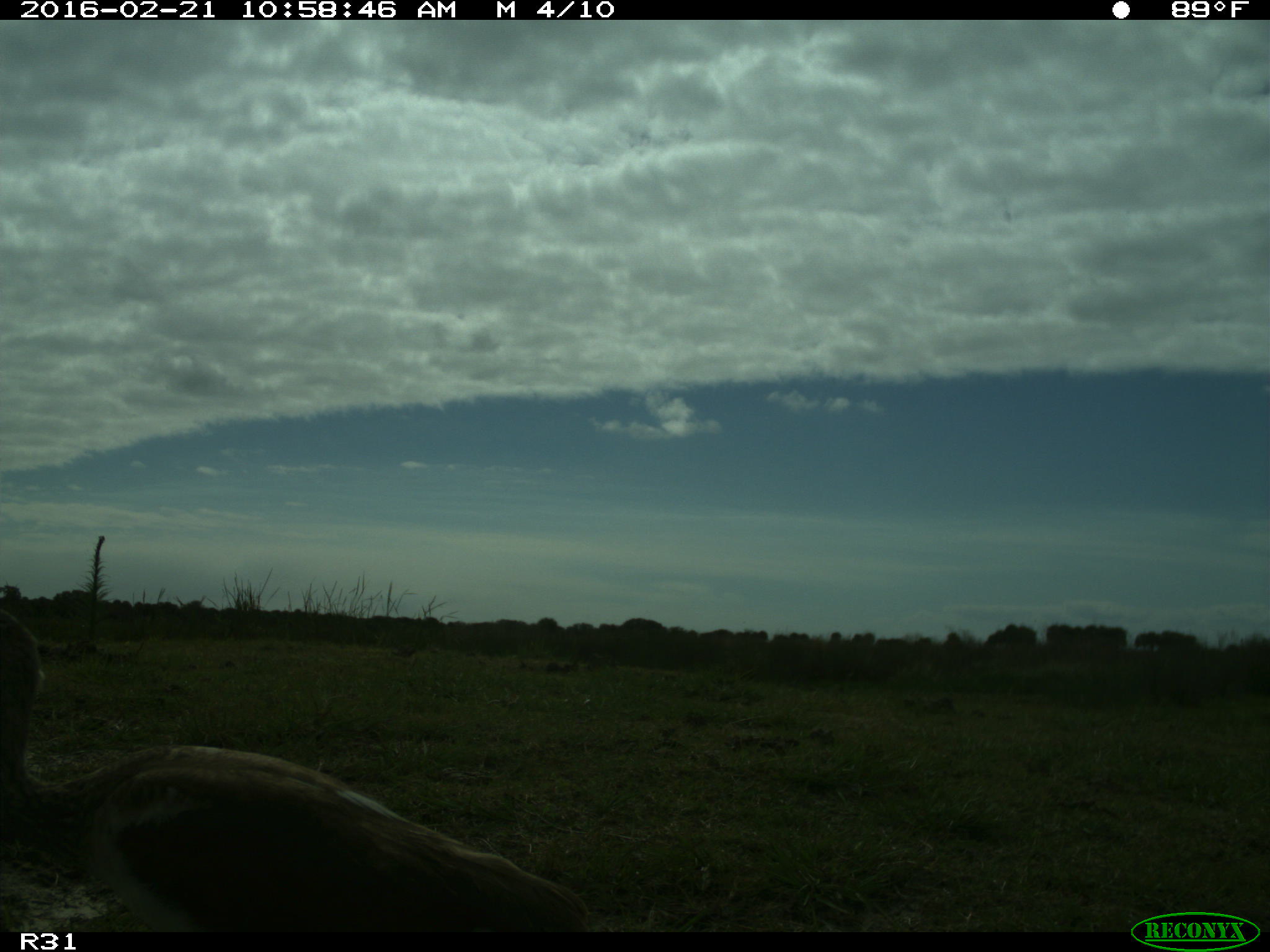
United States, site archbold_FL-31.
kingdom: Animalia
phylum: Chordata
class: Aves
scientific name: Aves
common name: birds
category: unidentified bird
Unidentified bird (birds) (Aves).